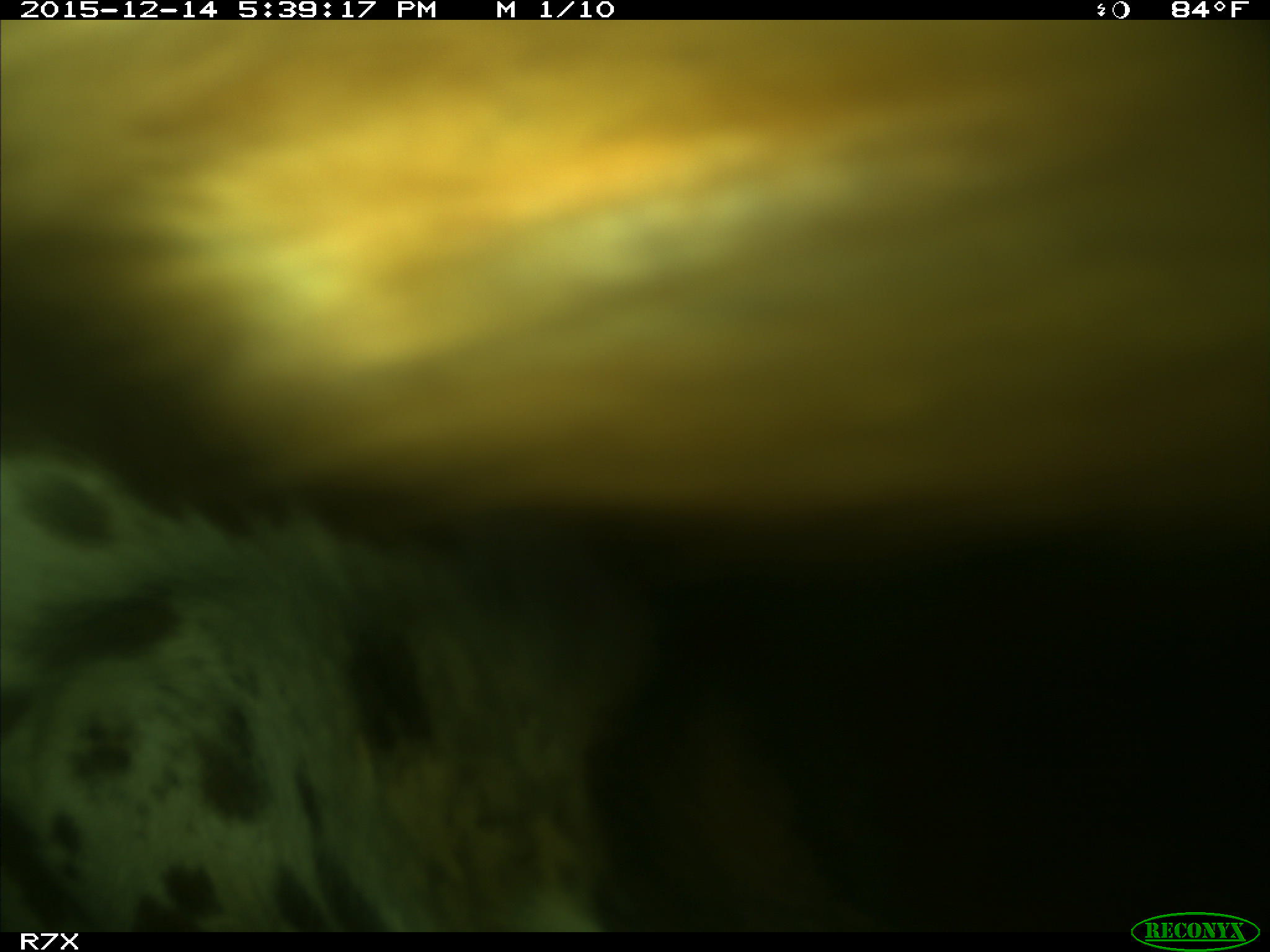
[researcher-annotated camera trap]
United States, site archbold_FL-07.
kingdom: Animalia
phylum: Chordata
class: Mammalia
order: Artiodactyla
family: Bovidae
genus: Bos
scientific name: Bos taurus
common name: domestic cow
Bos taurus (domestic cow).